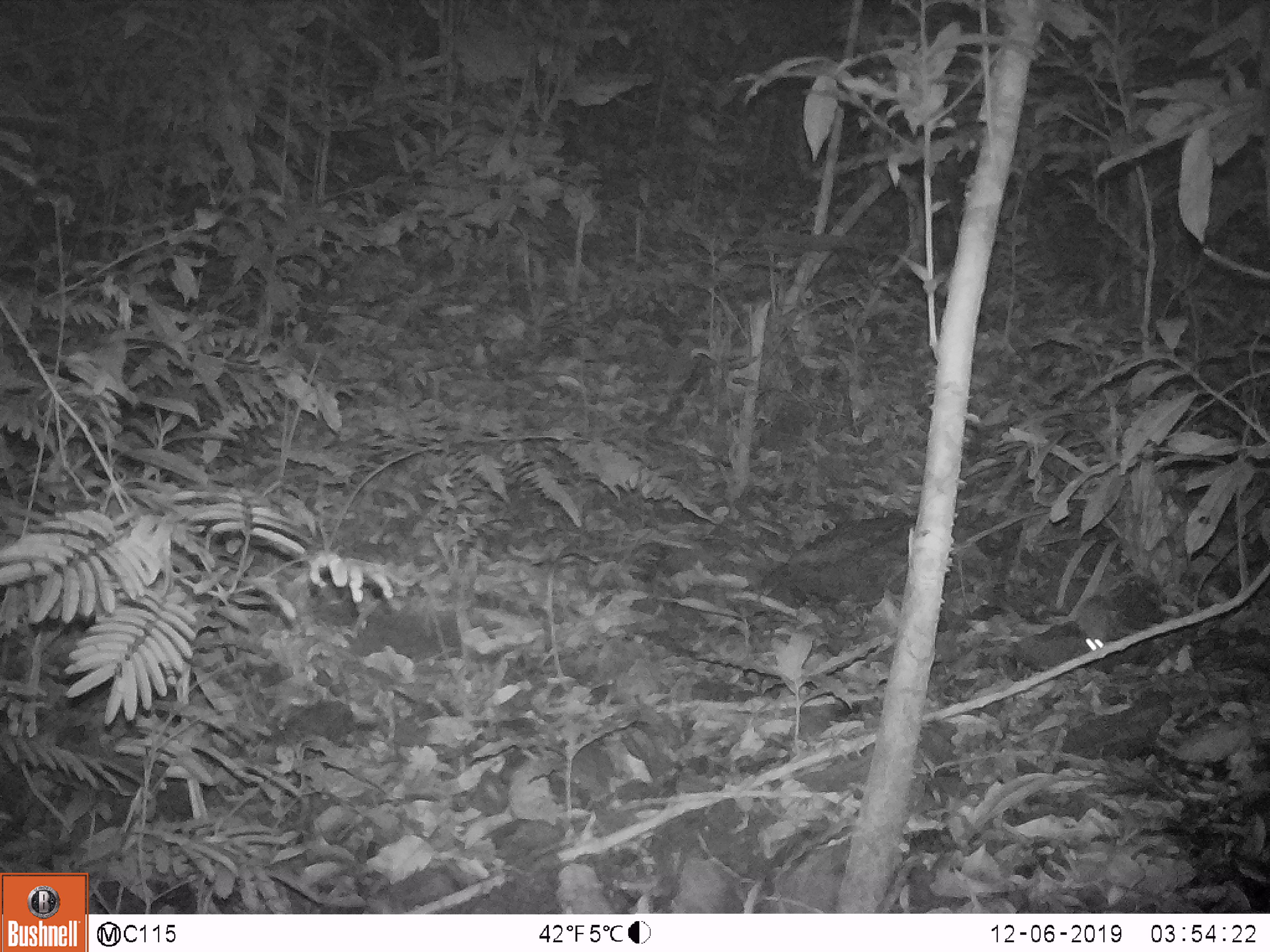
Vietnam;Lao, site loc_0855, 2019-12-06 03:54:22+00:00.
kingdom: Animalia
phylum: Chordata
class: Mammalia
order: Rodentia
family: Muridae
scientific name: Muridae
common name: old-world mice and rats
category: unidentified murid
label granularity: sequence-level